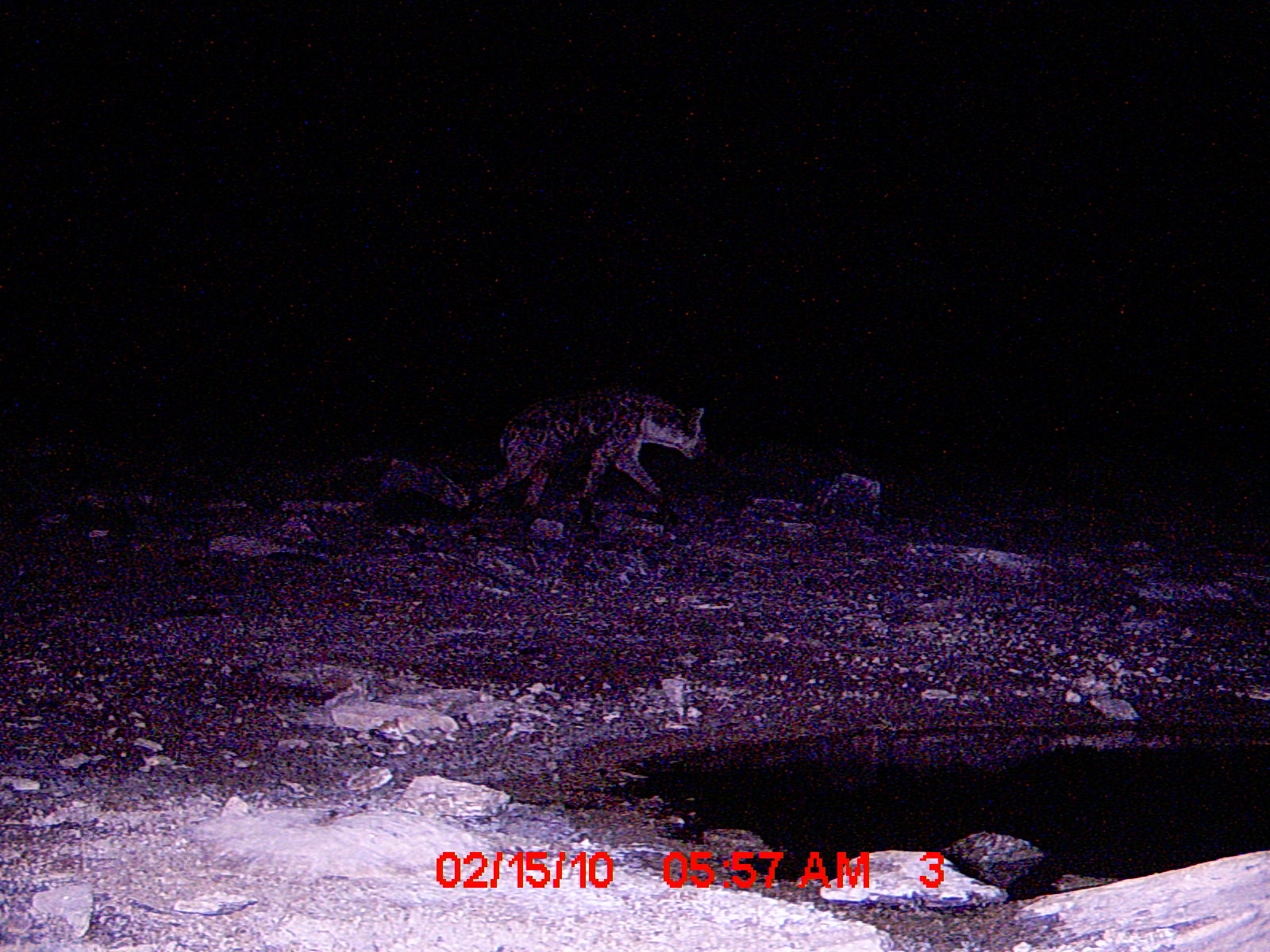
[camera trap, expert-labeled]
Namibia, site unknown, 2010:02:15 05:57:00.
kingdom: Animalia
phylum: Chordata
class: Mammalia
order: Carnivora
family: Hyaenidae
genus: Crocuta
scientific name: Crocuta crocuta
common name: spotted hyena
Crocuta crocuta (spotted hyena).